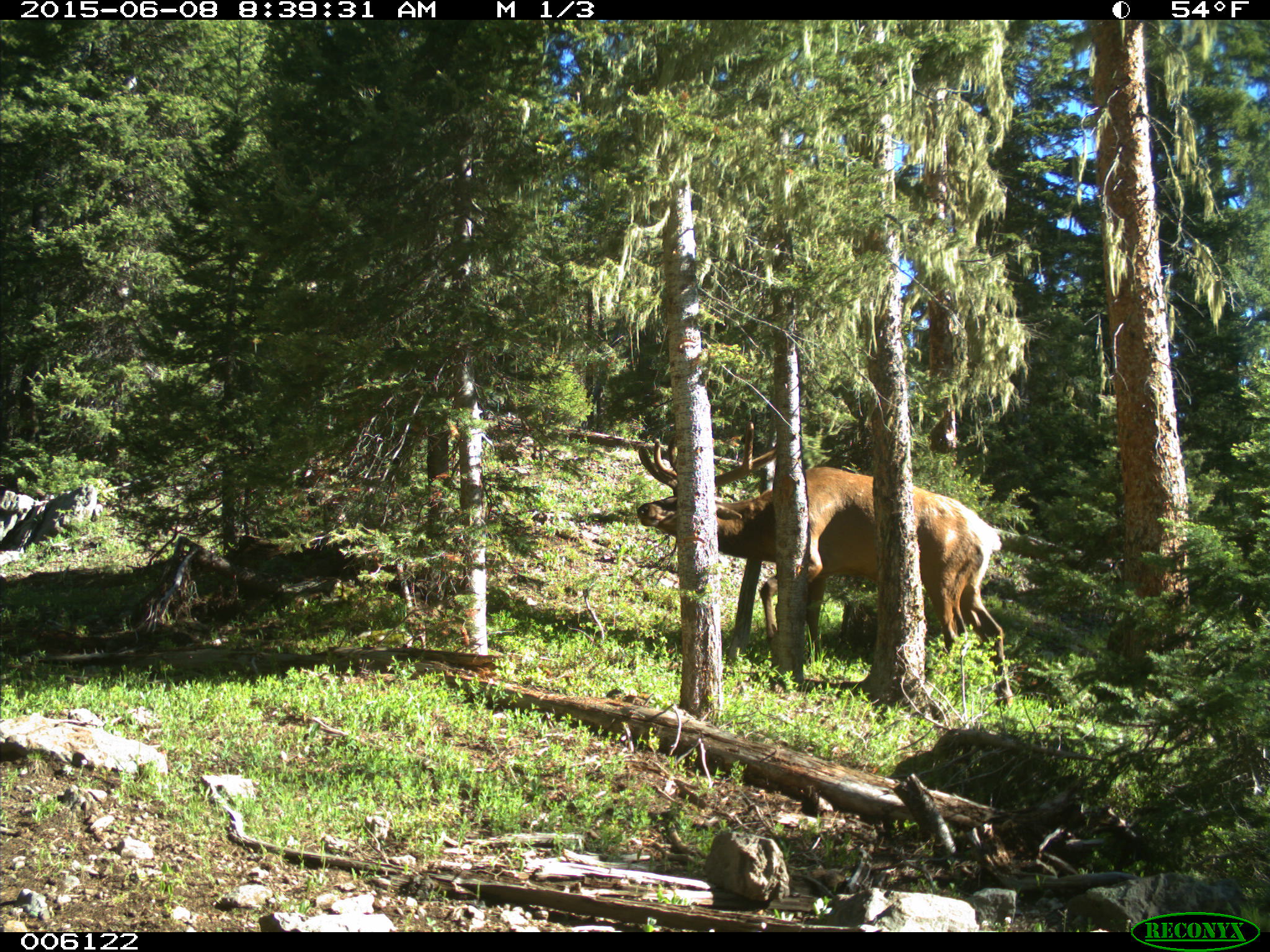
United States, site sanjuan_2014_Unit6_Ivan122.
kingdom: Animalia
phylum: Chordata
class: Mammalia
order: Artiodactyla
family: Cervidae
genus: Cervus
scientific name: Cervus elaphus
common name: red deer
Cervus elaphus (red deer).